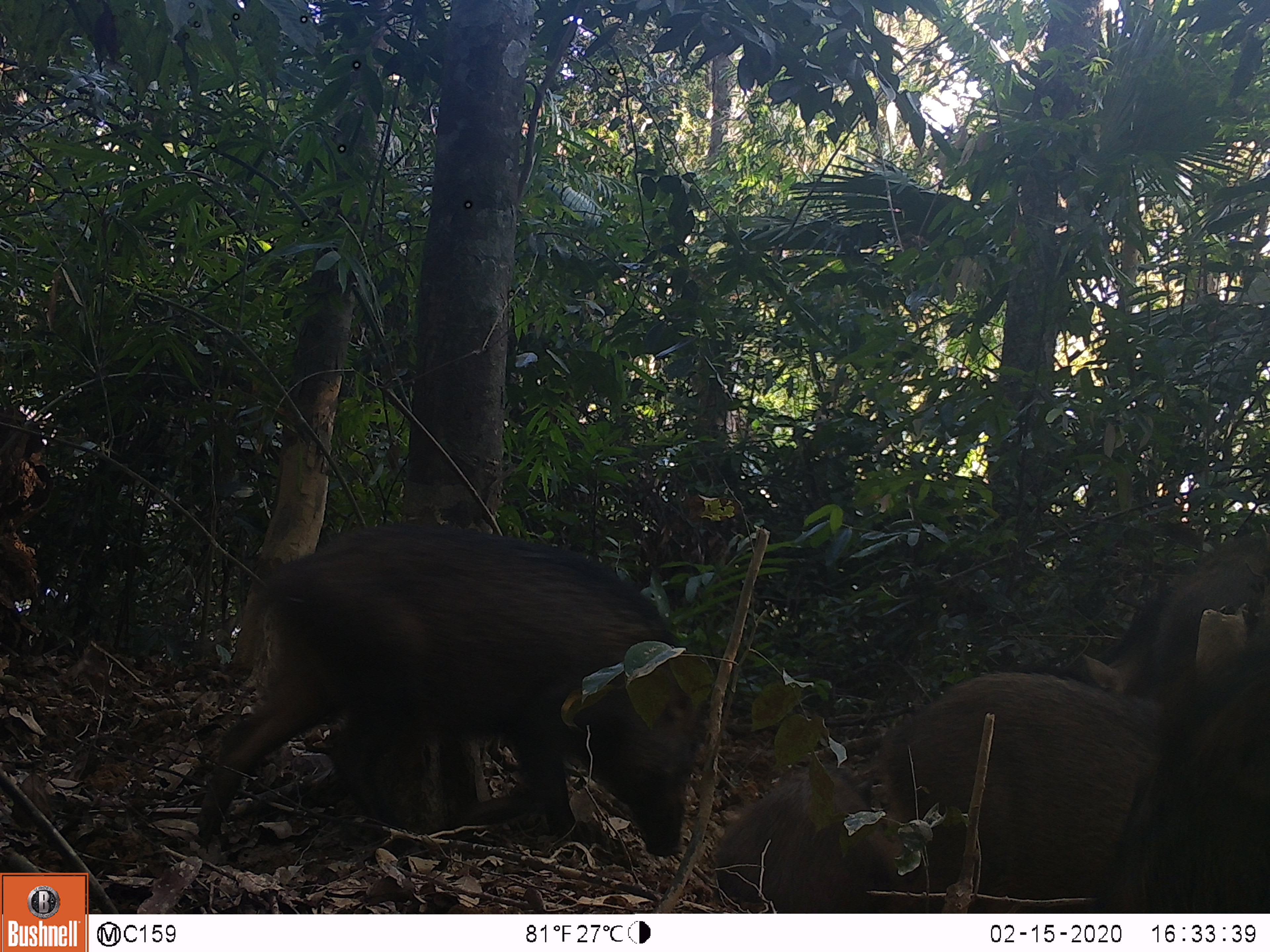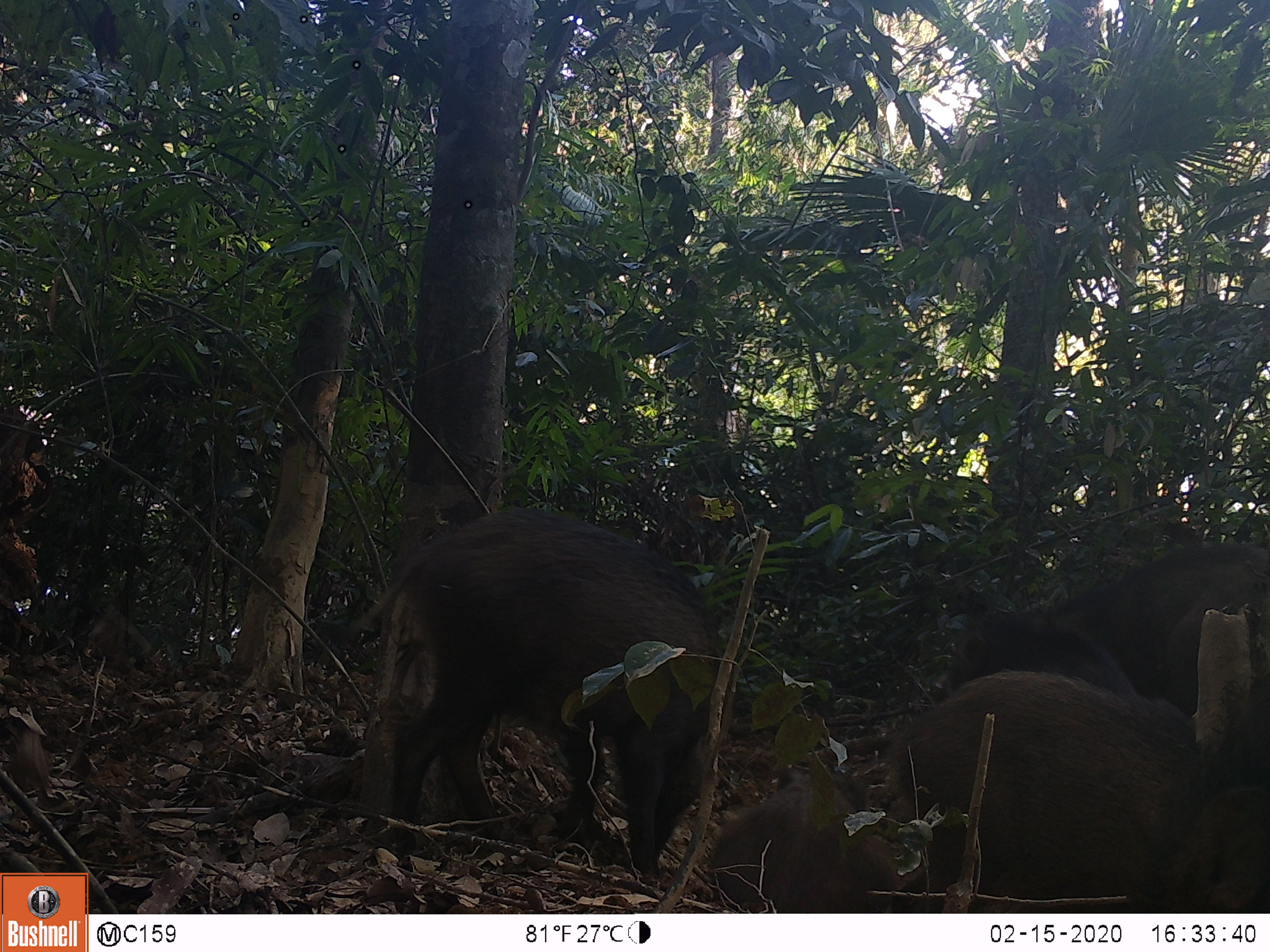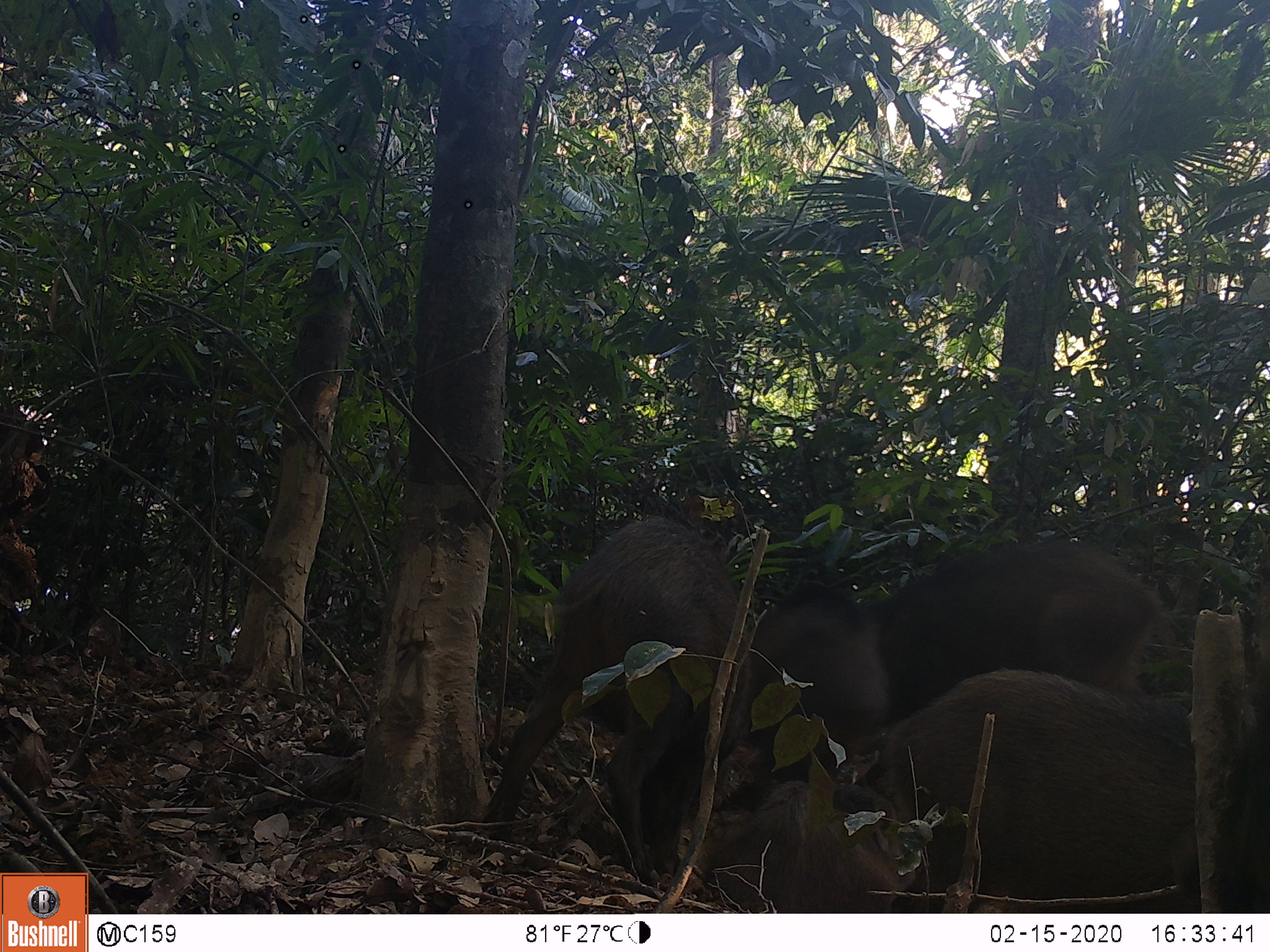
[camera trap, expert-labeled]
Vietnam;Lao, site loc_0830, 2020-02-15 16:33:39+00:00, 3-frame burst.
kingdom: Animalia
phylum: Chordata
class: Mammalia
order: Artiodactyla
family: Suidae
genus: Sus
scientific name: Sus scrofa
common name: eurasian wild pig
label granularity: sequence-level